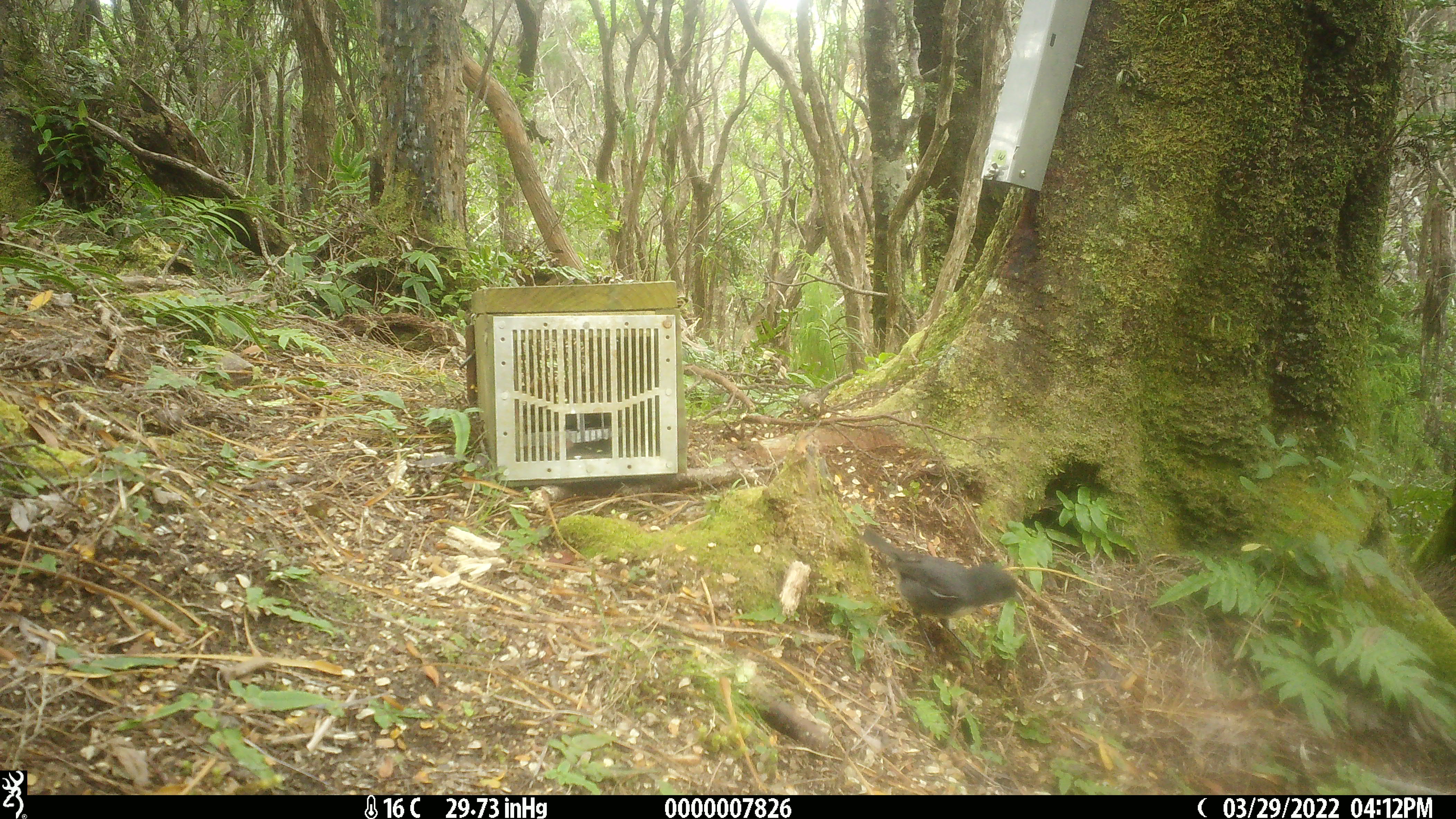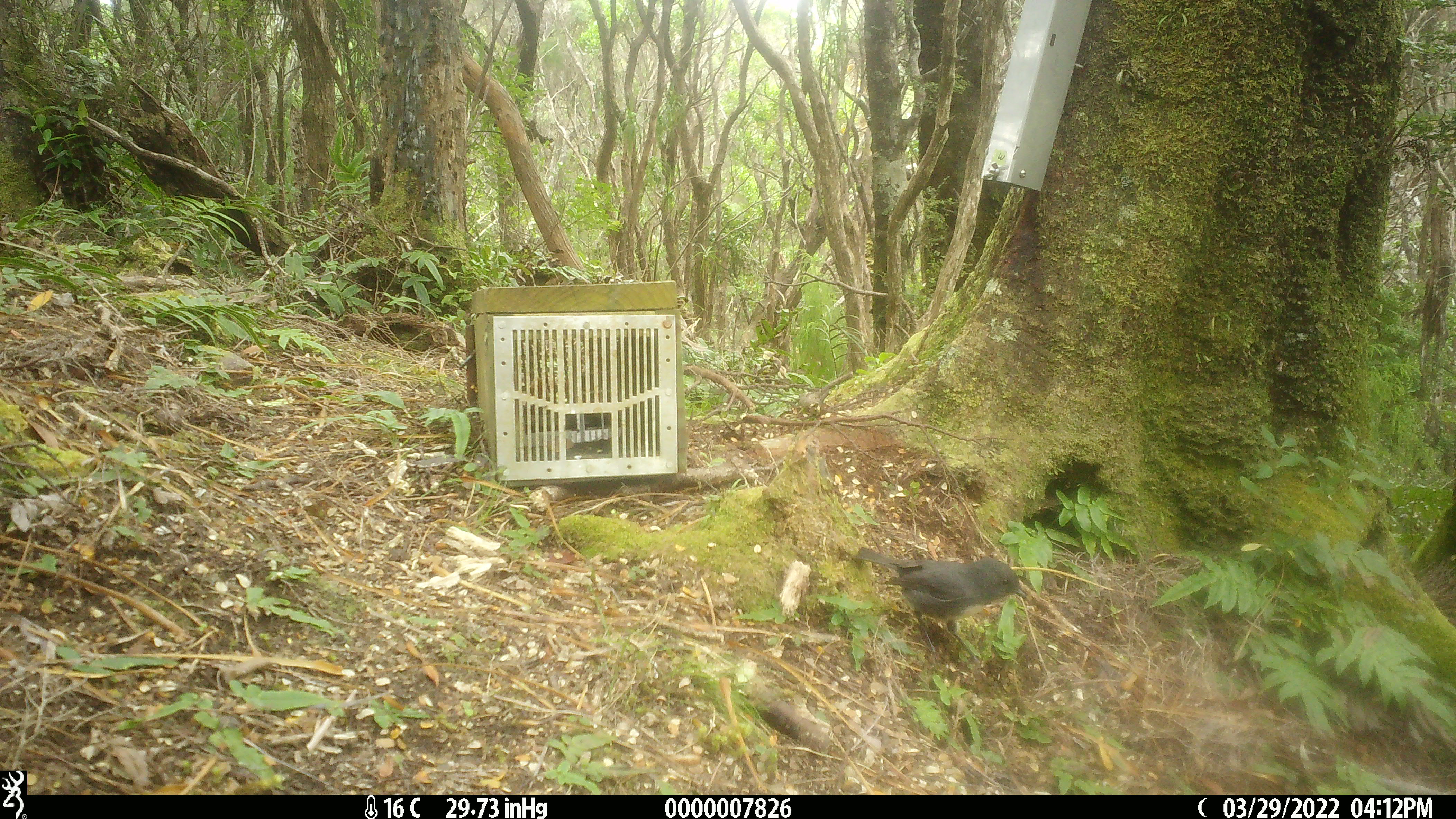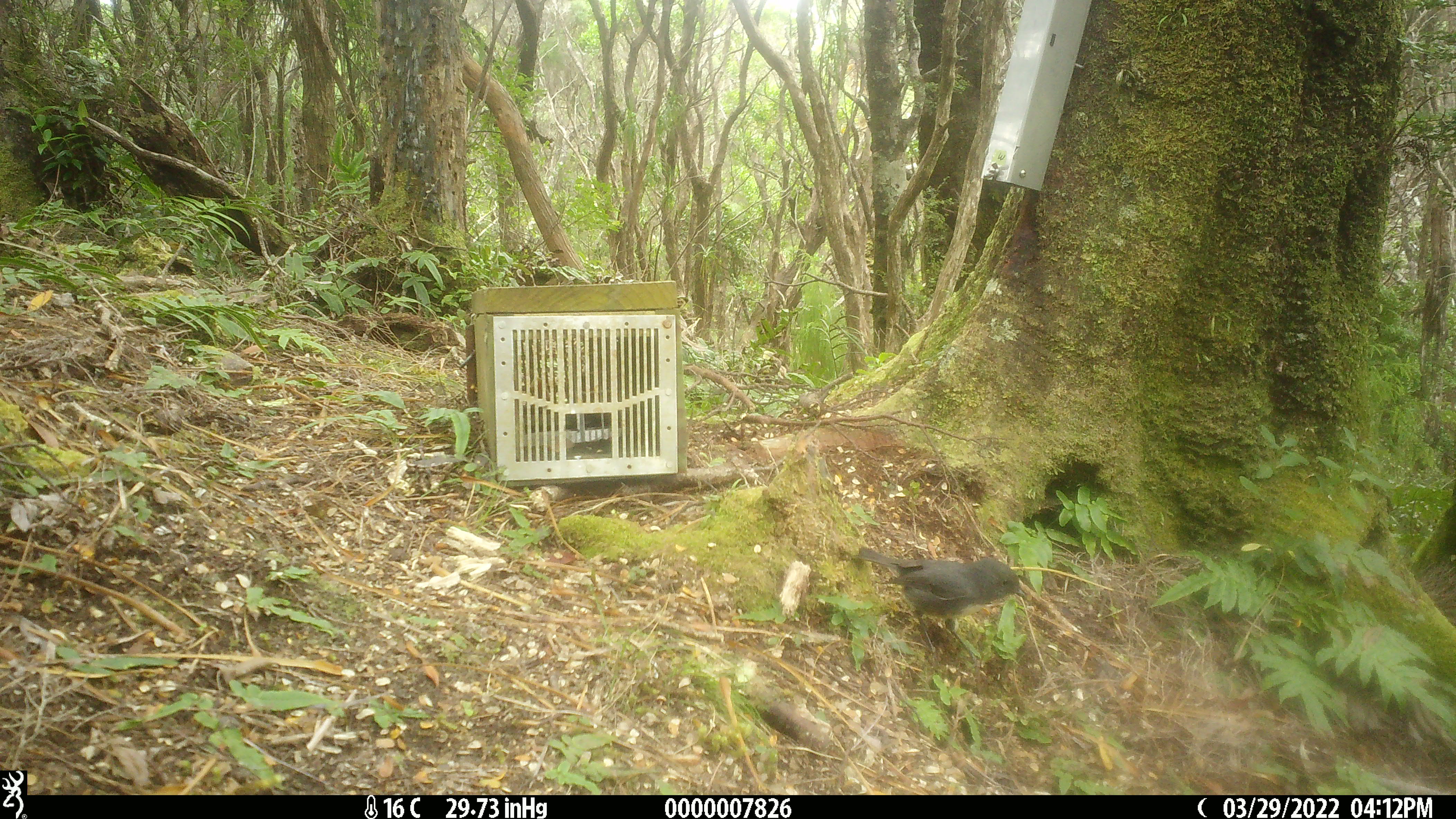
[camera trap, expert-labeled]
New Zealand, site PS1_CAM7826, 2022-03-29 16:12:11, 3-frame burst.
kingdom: Animalia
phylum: Chordata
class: Aves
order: Passeriformes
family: Petroicidae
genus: Petroica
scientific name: Petroica australis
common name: new zealand robin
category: robin